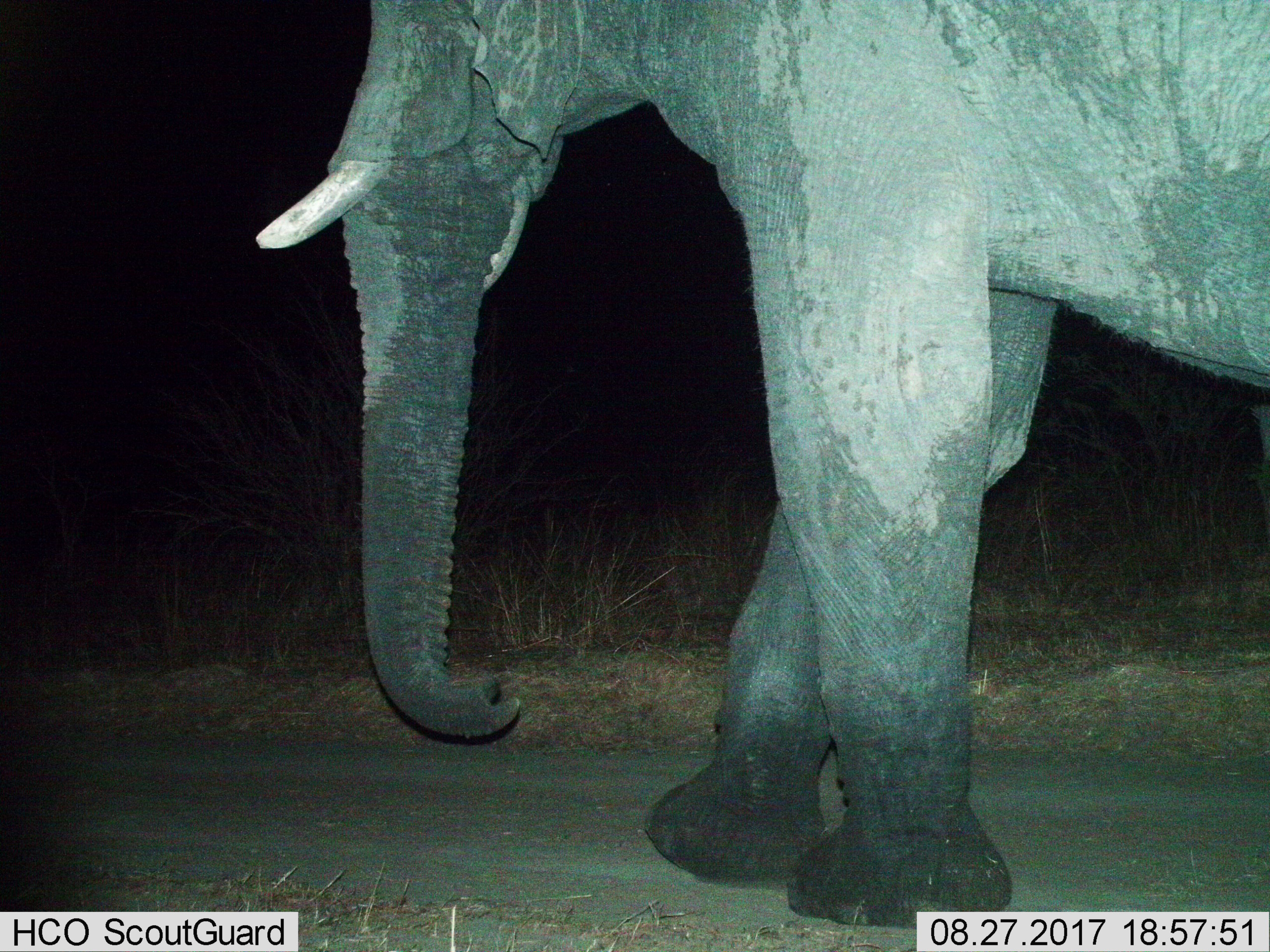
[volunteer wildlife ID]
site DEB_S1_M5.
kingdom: Animalia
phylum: Chordata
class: Mammalia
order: Proboscidea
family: Elephantidae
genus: Loxodonta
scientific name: Loxodonta africana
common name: african bush elephant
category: elephant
Elephant (african bush elephant) (Loxodonta africana), count 1. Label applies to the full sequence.